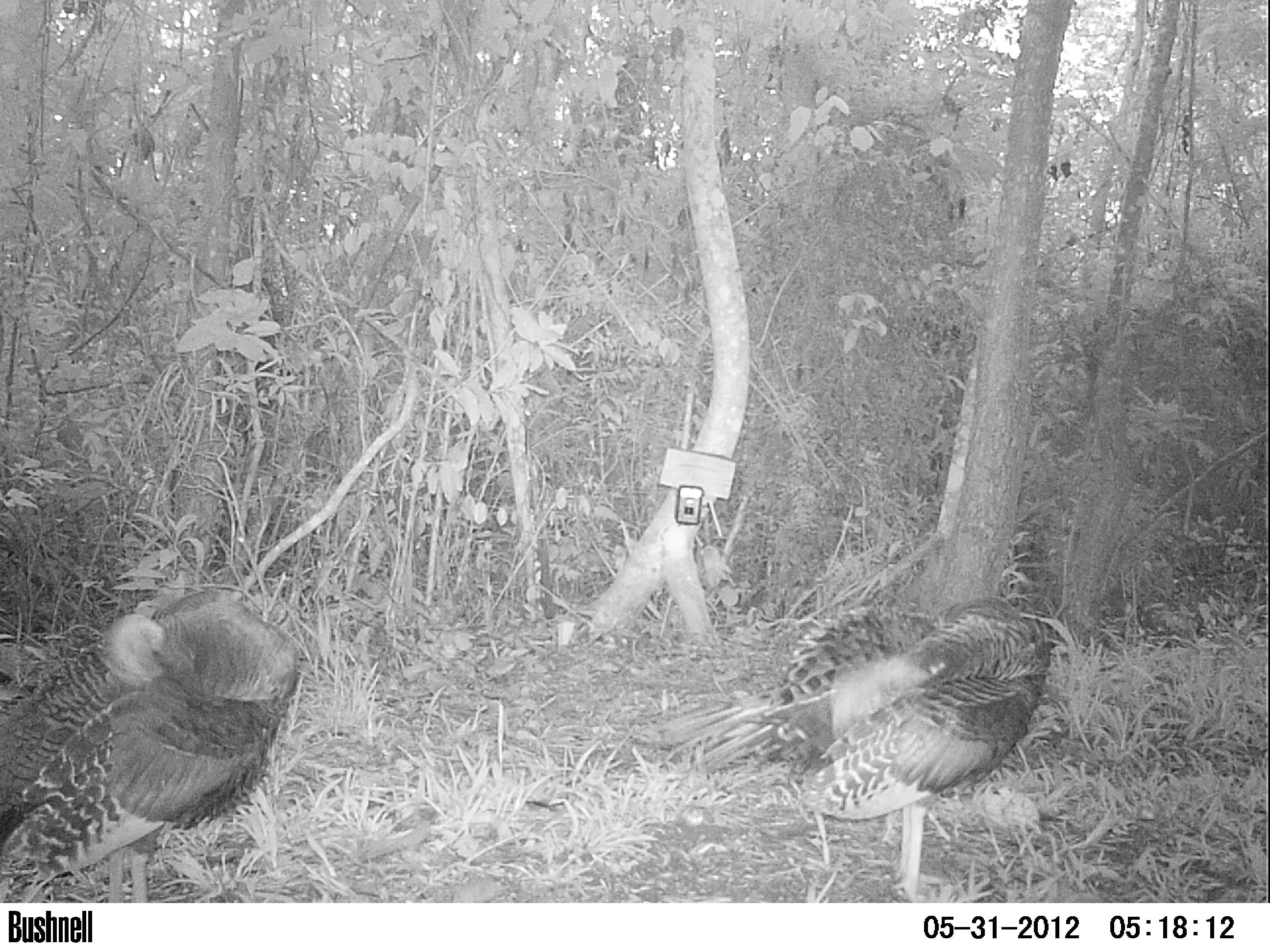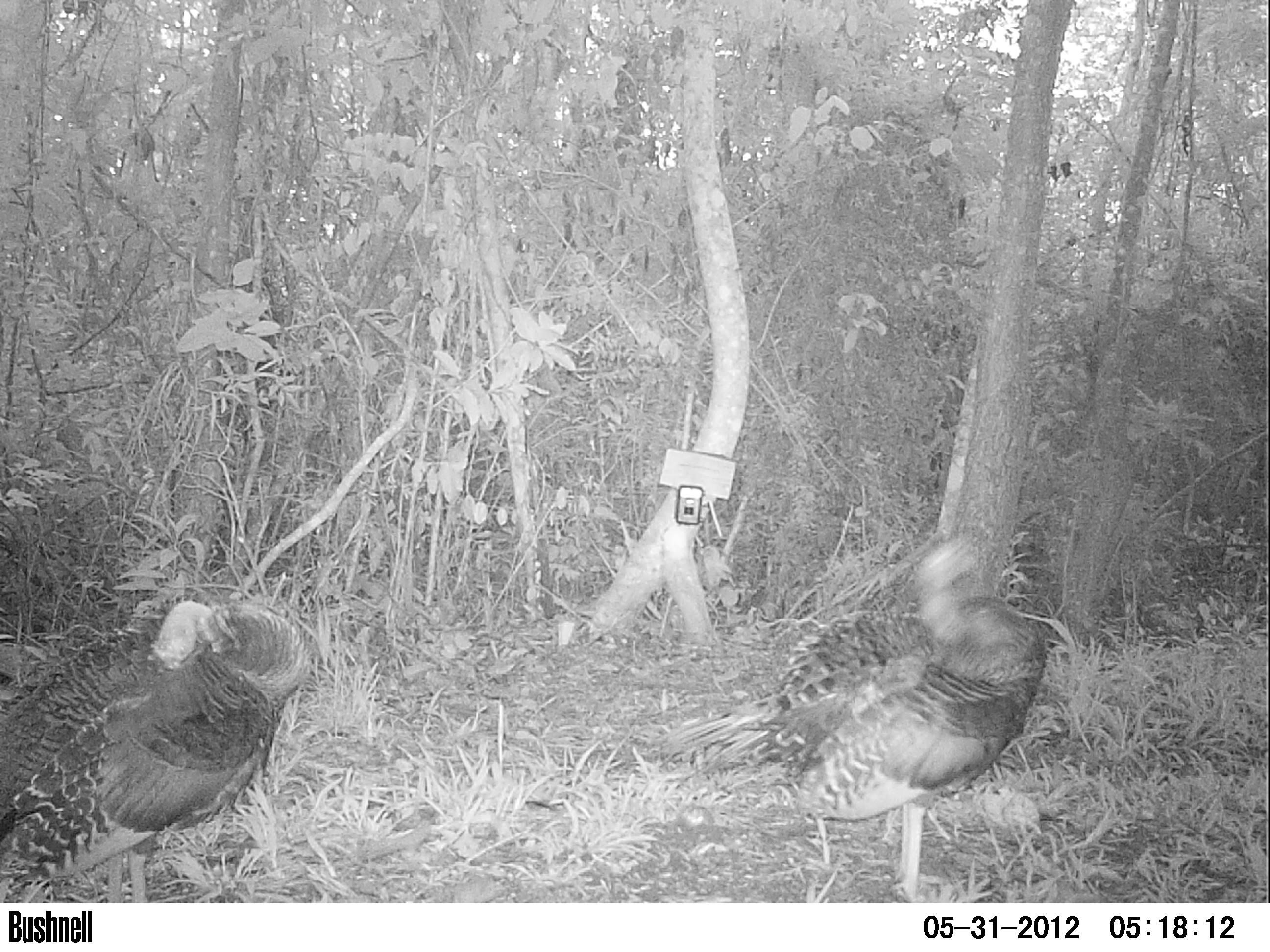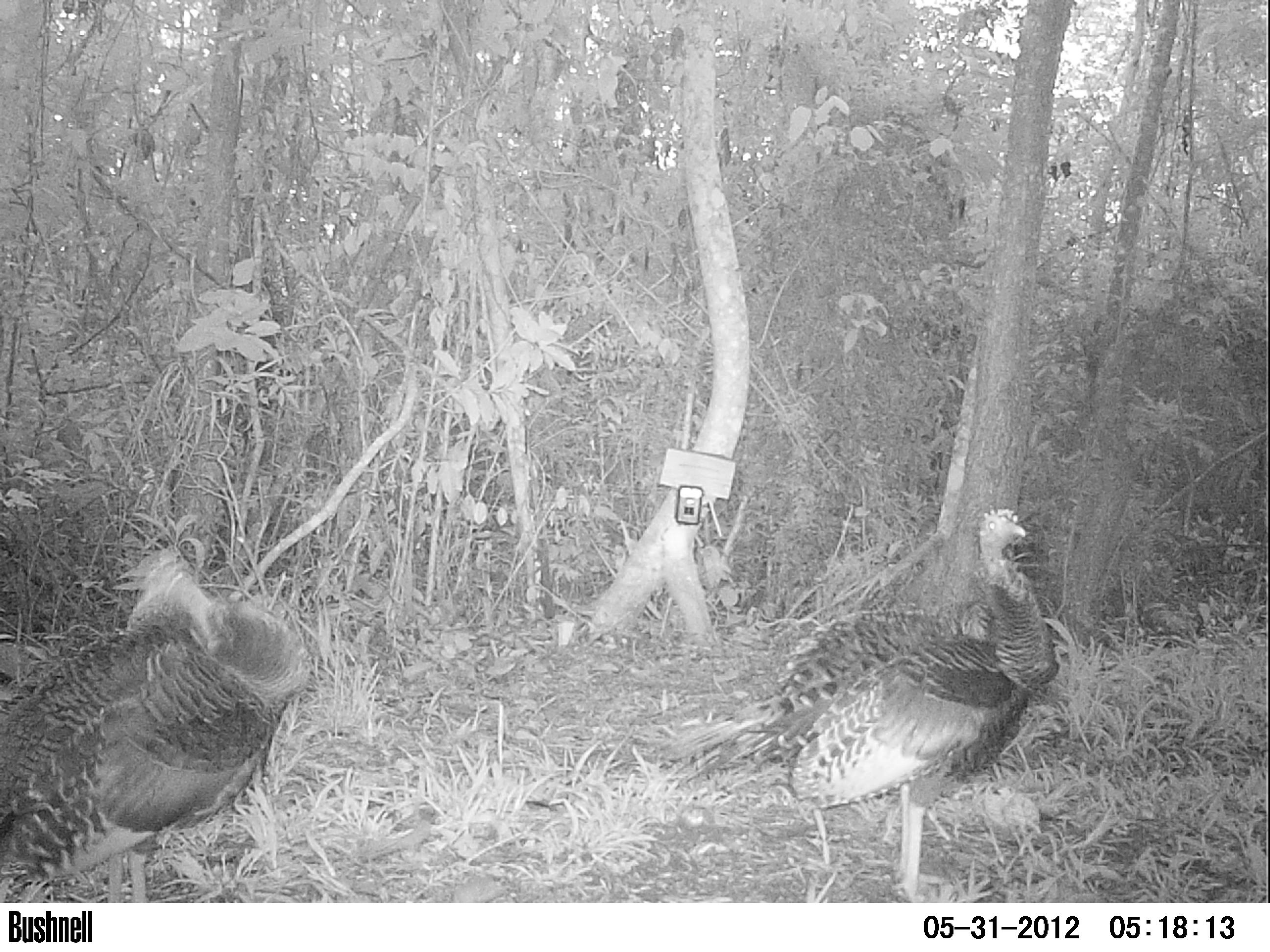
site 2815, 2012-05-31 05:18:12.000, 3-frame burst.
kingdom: Animalia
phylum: Chordata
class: Aves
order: Galliformes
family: Phasianidae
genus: Meleagris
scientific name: Meleagris ocellata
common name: ocellated turkey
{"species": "Meleagris ocellata (ocellated turkey)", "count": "1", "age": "adult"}